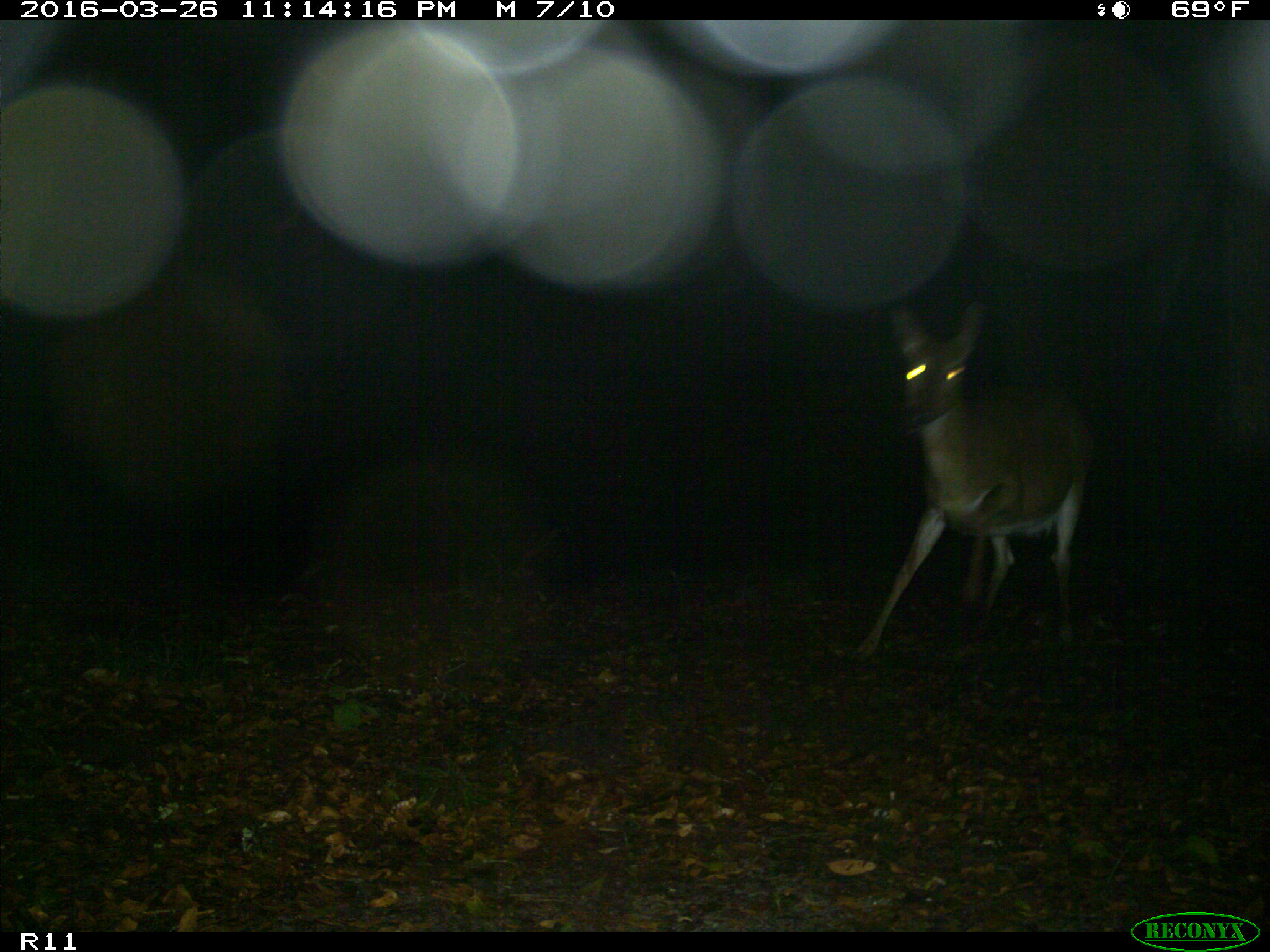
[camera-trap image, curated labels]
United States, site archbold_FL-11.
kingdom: Animalia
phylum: Chordata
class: Mammalia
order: Artiodactyla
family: Cervidae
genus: Odocoileus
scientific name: Odocoileus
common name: deer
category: unidentified deer